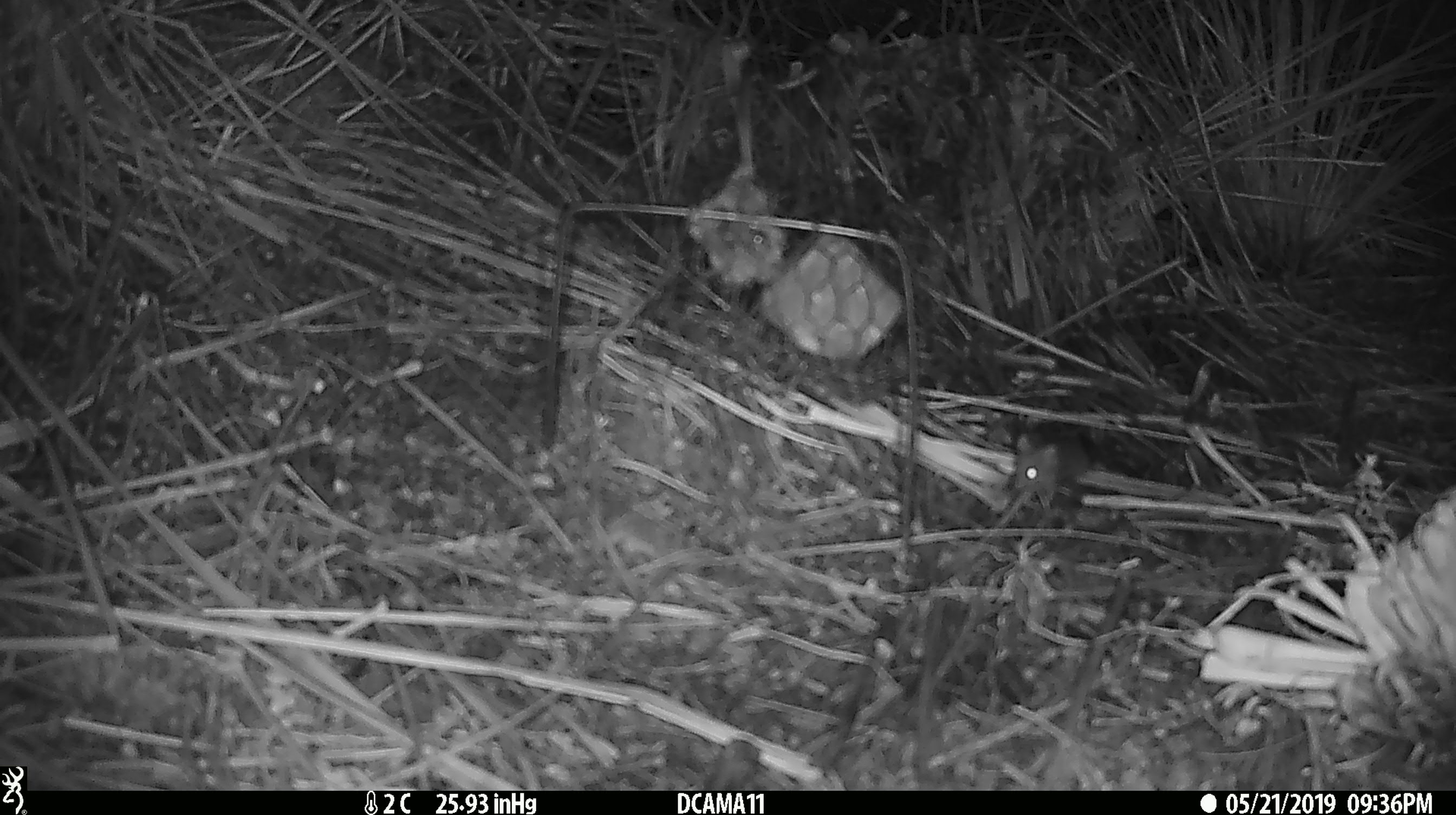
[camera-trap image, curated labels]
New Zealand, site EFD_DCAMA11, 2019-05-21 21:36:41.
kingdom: Animalia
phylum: Chordata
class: Mammalia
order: Rodentia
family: Muridae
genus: Mus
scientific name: Mus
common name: mouse